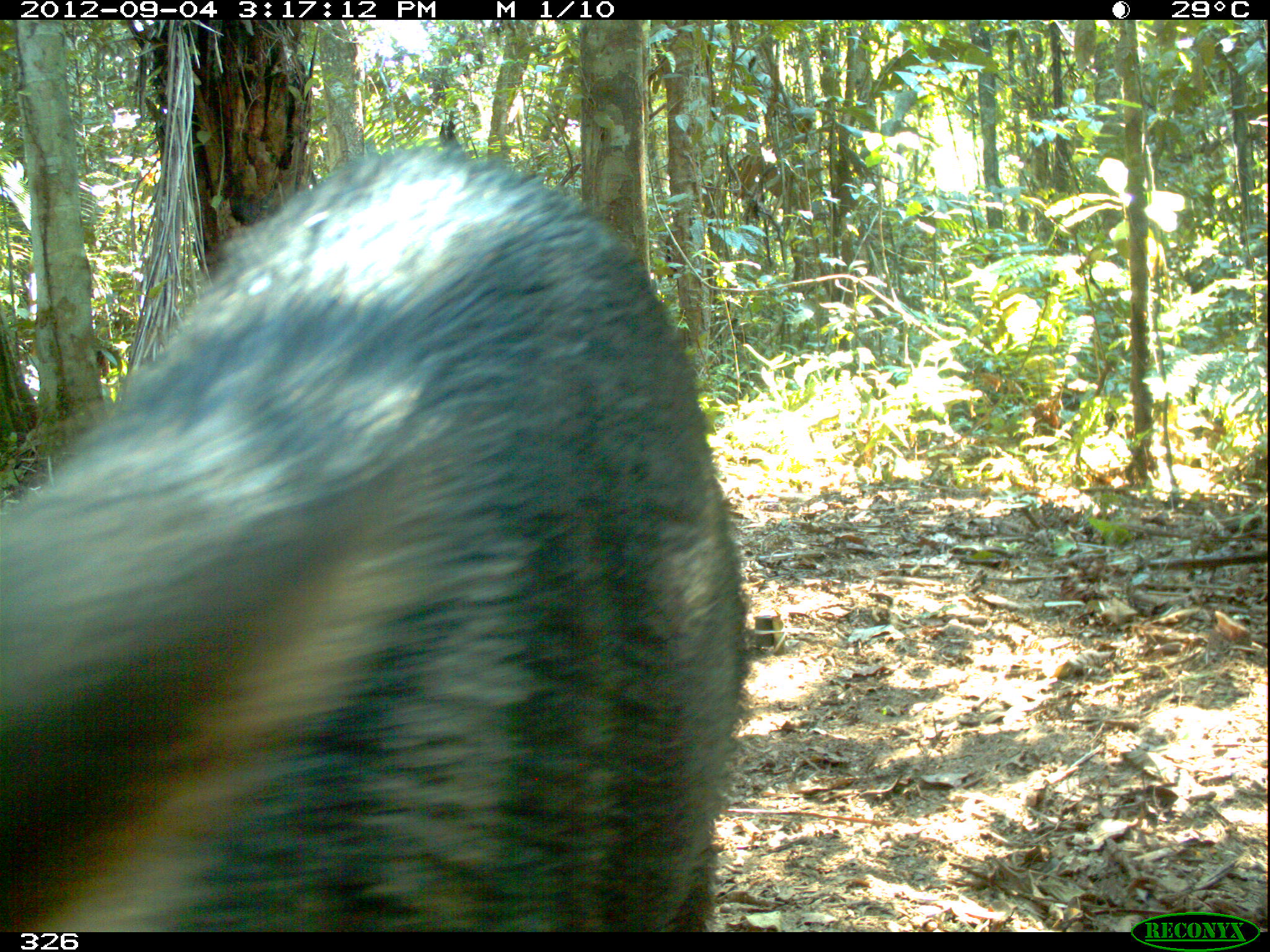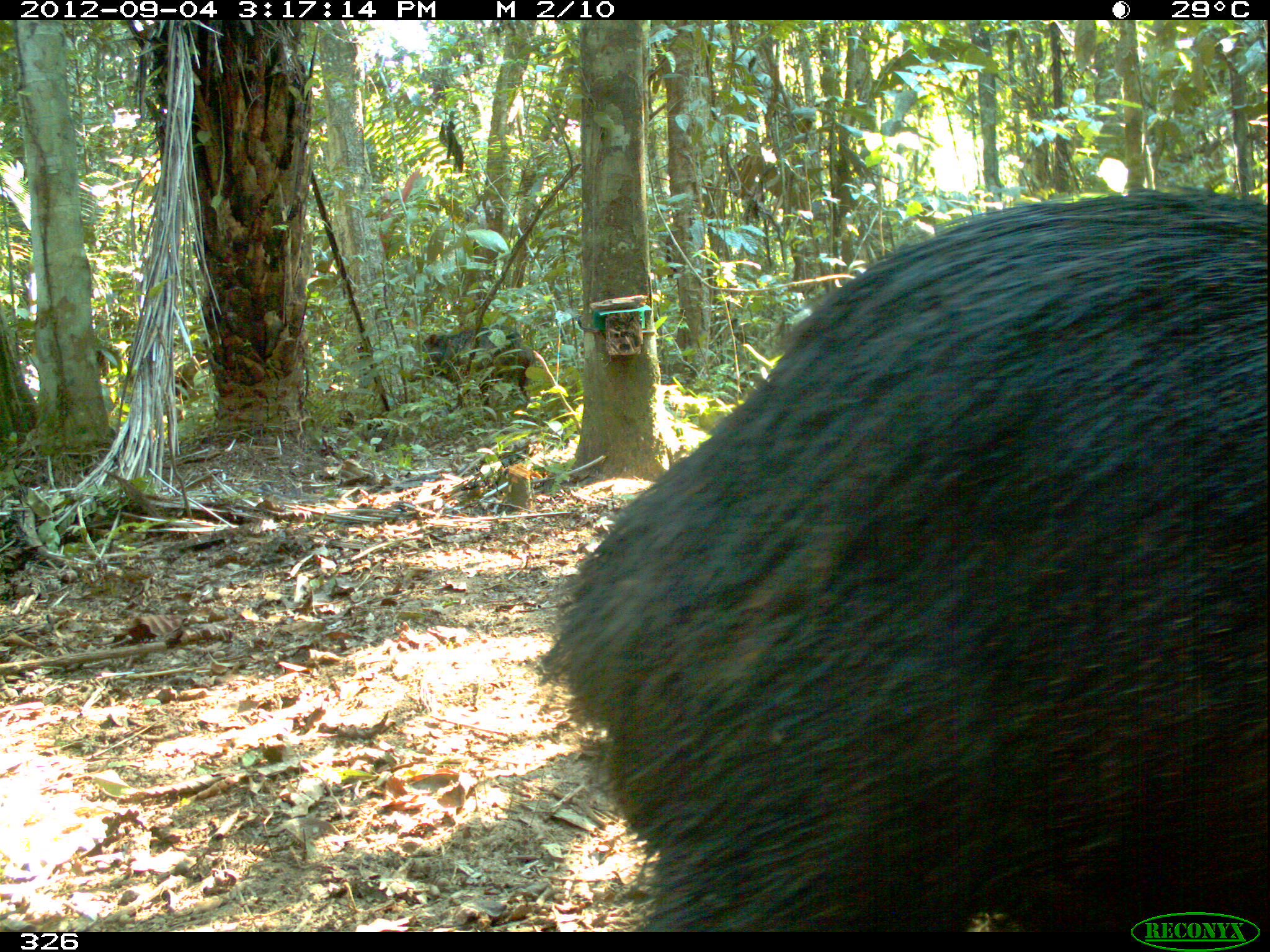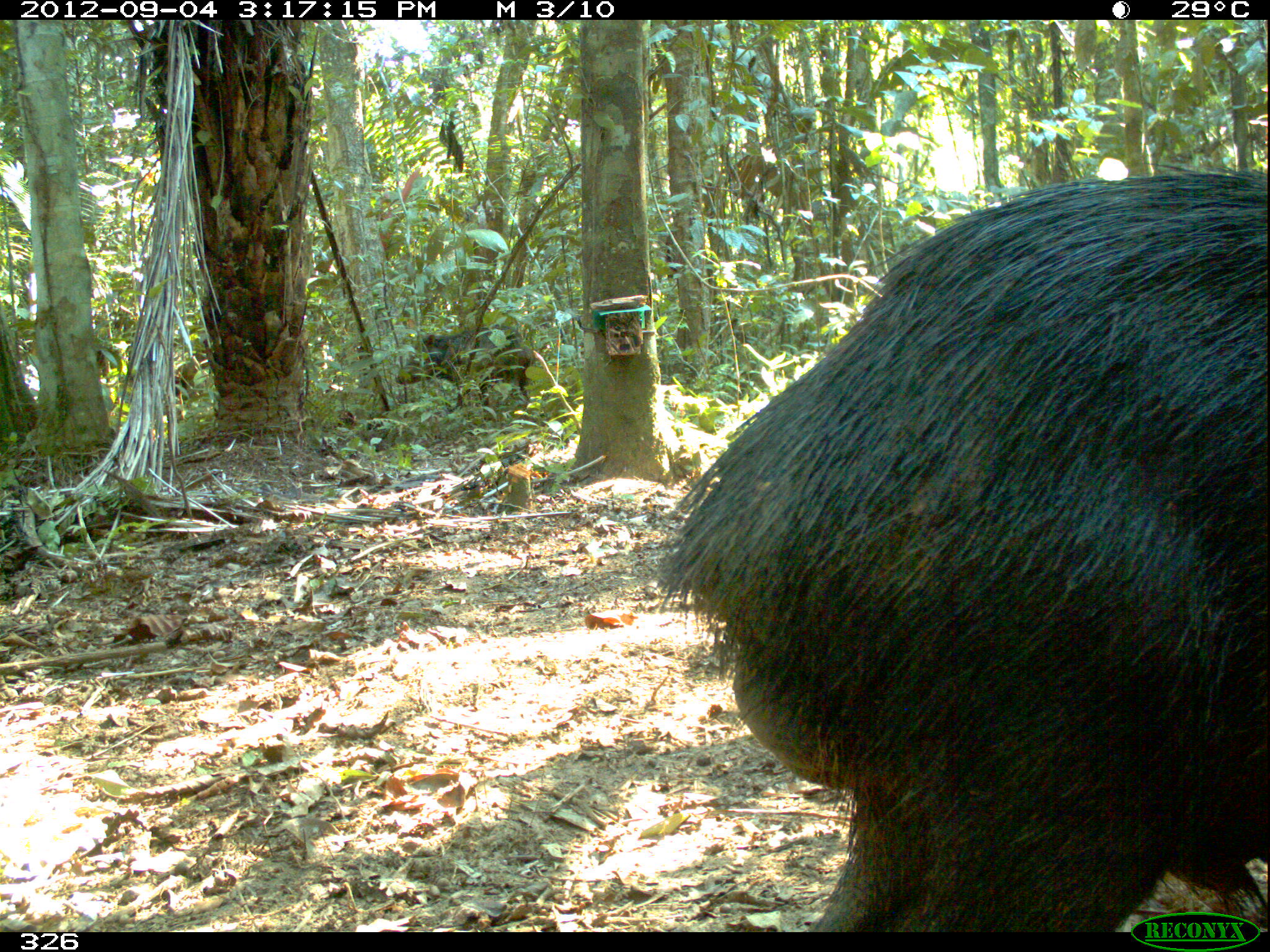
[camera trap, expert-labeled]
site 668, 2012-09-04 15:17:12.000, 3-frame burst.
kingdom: Animalia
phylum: Chordata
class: Mammalia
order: Artiodactyla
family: Tayassuidae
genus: Tayassu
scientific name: Tayassu pecari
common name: white-lipped peccary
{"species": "Tayassu pecari (white-lipped peccary)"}